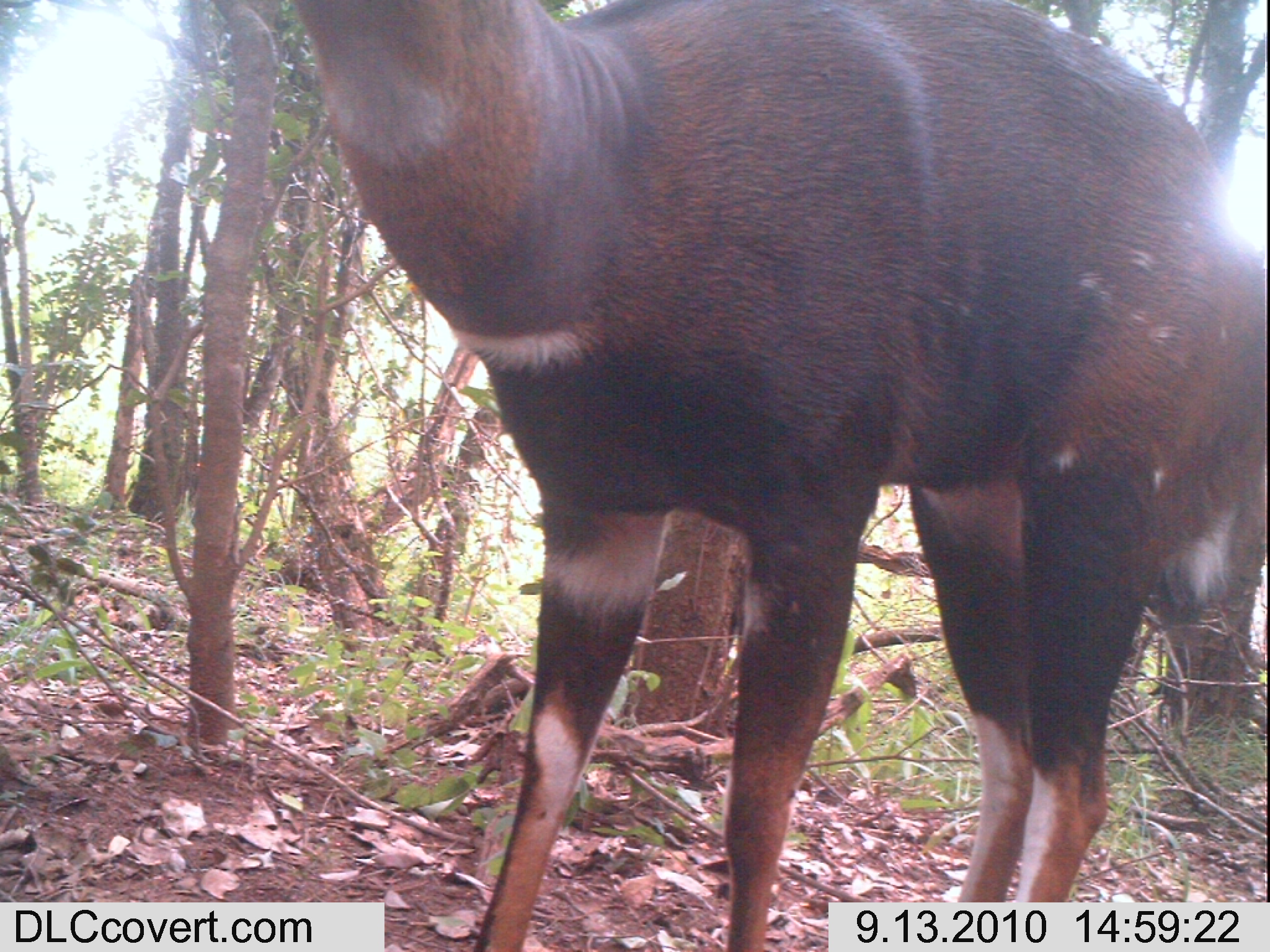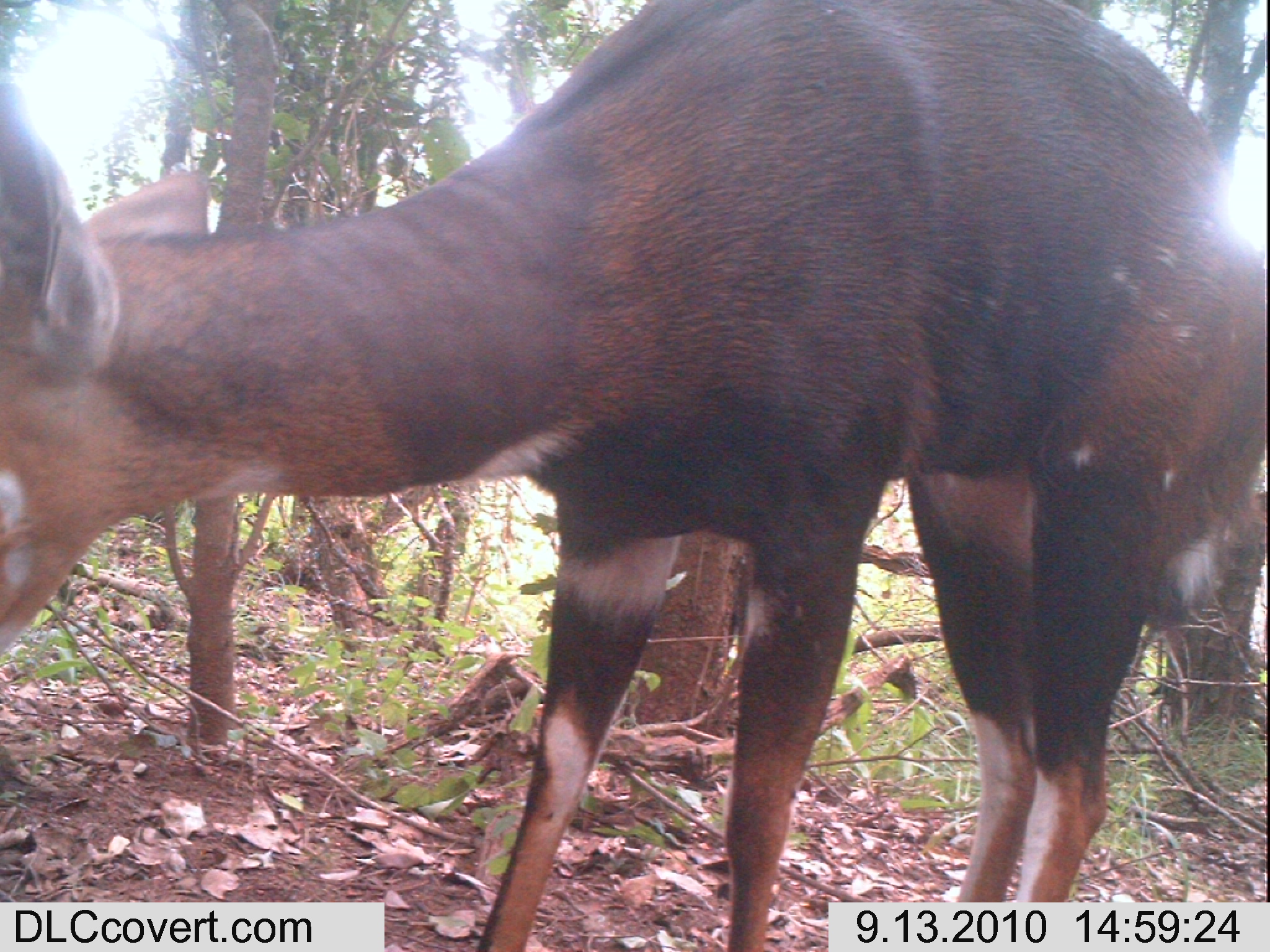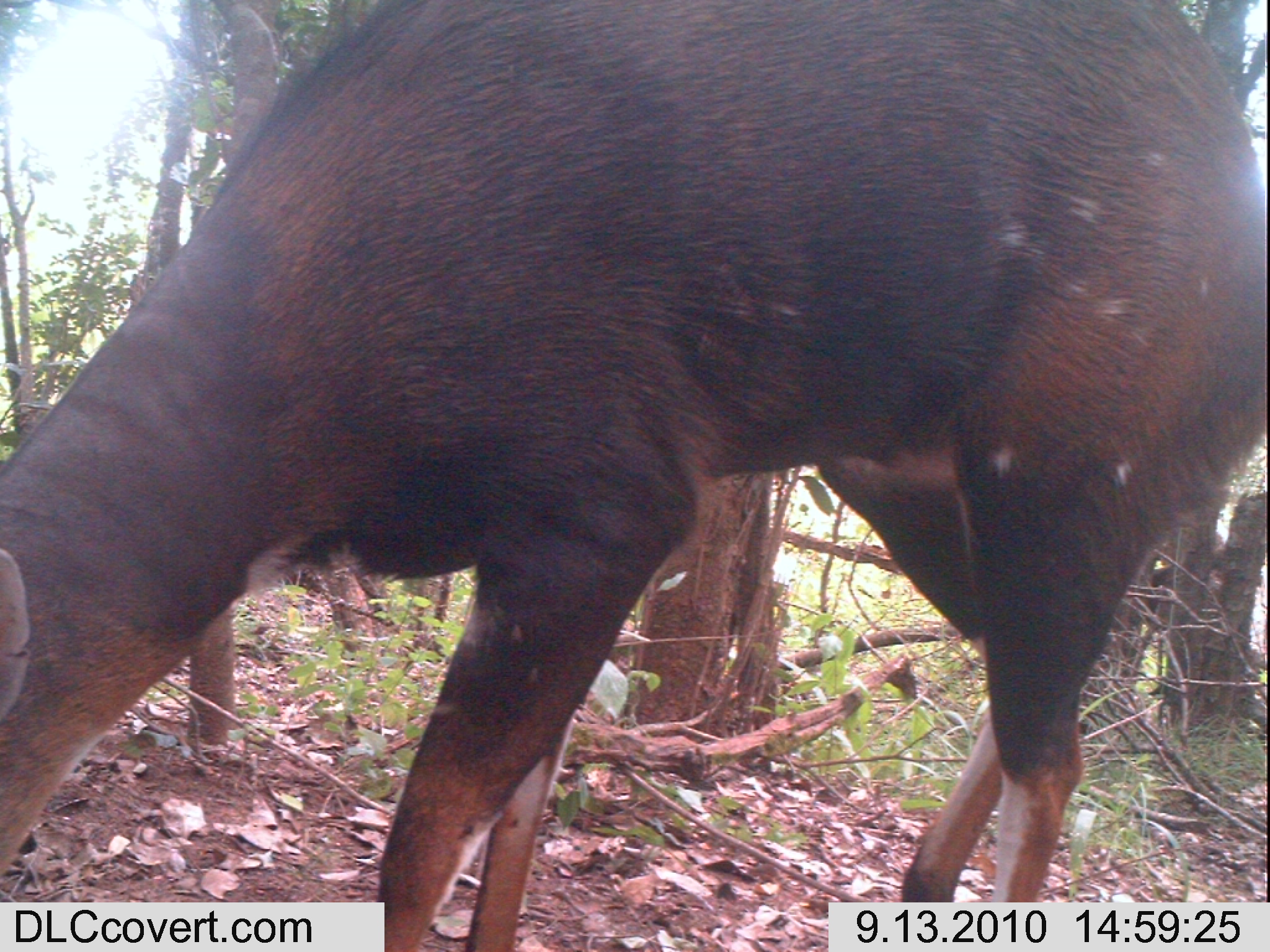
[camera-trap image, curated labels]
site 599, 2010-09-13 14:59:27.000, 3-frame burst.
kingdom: Animalia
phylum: Chordata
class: Mammalia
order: Artiodactyla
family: Bovidae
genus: Tragelaphus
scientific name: Tragelaphus scriptus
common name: bushbuck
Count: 1.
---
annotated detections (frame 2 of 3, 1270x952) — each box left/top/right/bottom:
tragelaphus scriptus: 0/0/1264/943